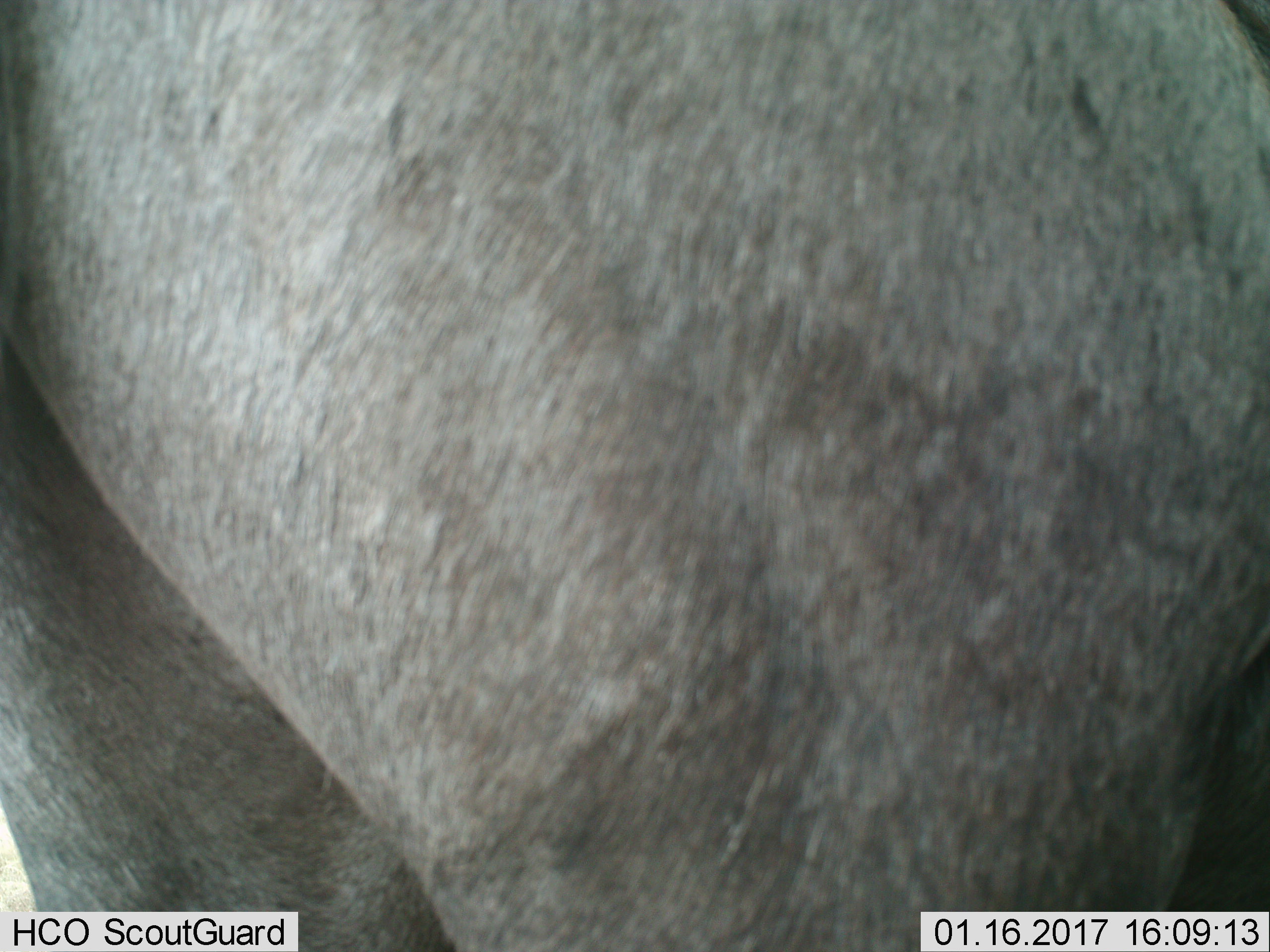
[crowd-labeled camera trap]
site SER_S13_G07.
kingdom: Animalia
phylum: Chordata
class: Mammalia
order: Artiodactyla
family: Bovidae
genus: Connochaetes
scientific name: Connochaetes taurinus taurinus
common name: blue wildebeest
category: wildebeestblue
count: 1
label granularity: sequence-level